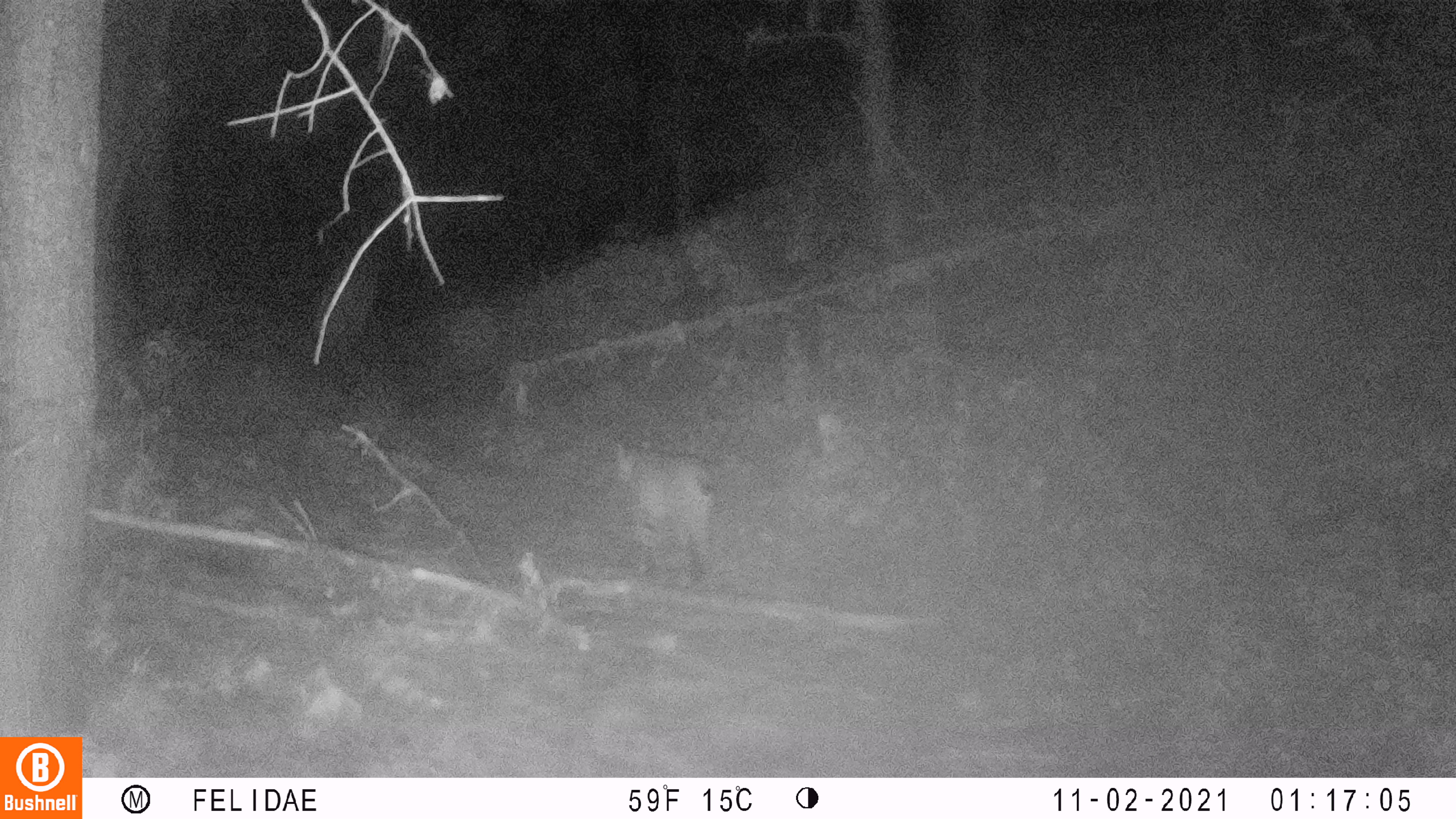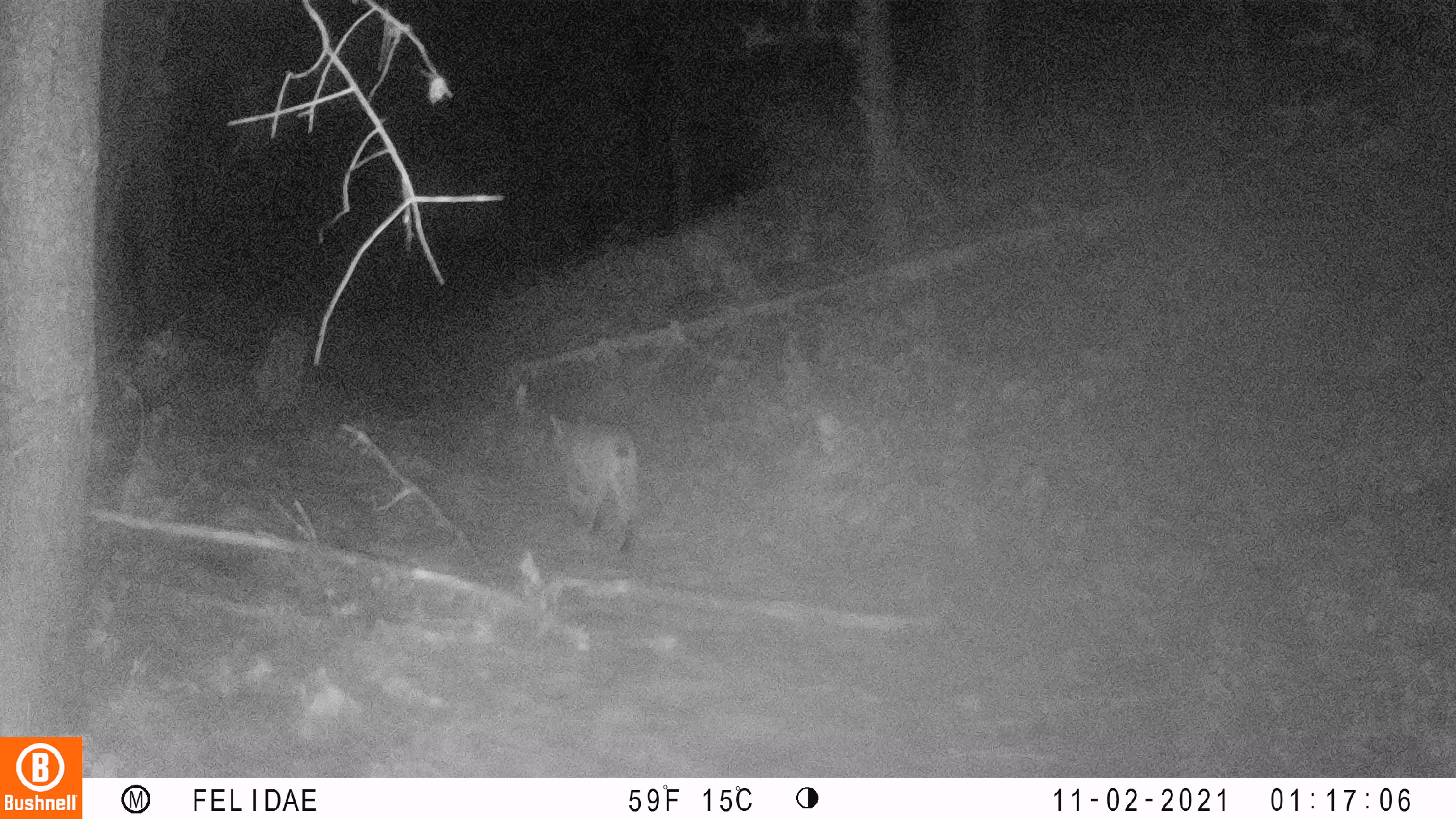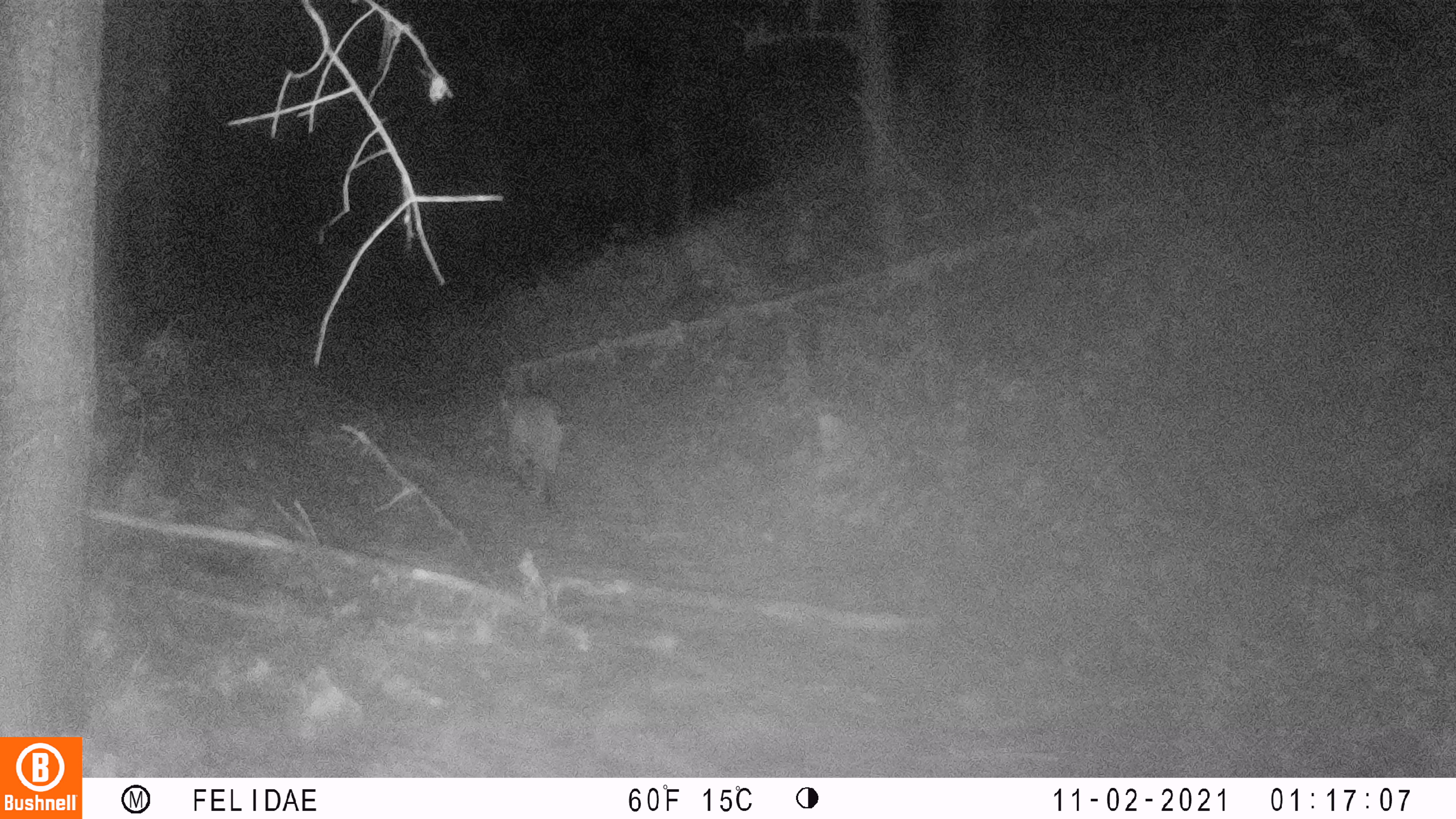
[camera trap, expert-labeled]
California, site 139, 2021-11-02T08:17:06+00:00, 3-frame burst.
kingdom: Animalia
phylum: Chordata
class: Mammalia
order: Carnivora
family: Felidae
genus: Lynx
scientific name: Lynx rufus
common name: bobcat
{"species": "bobcat (Lynx rufus)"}